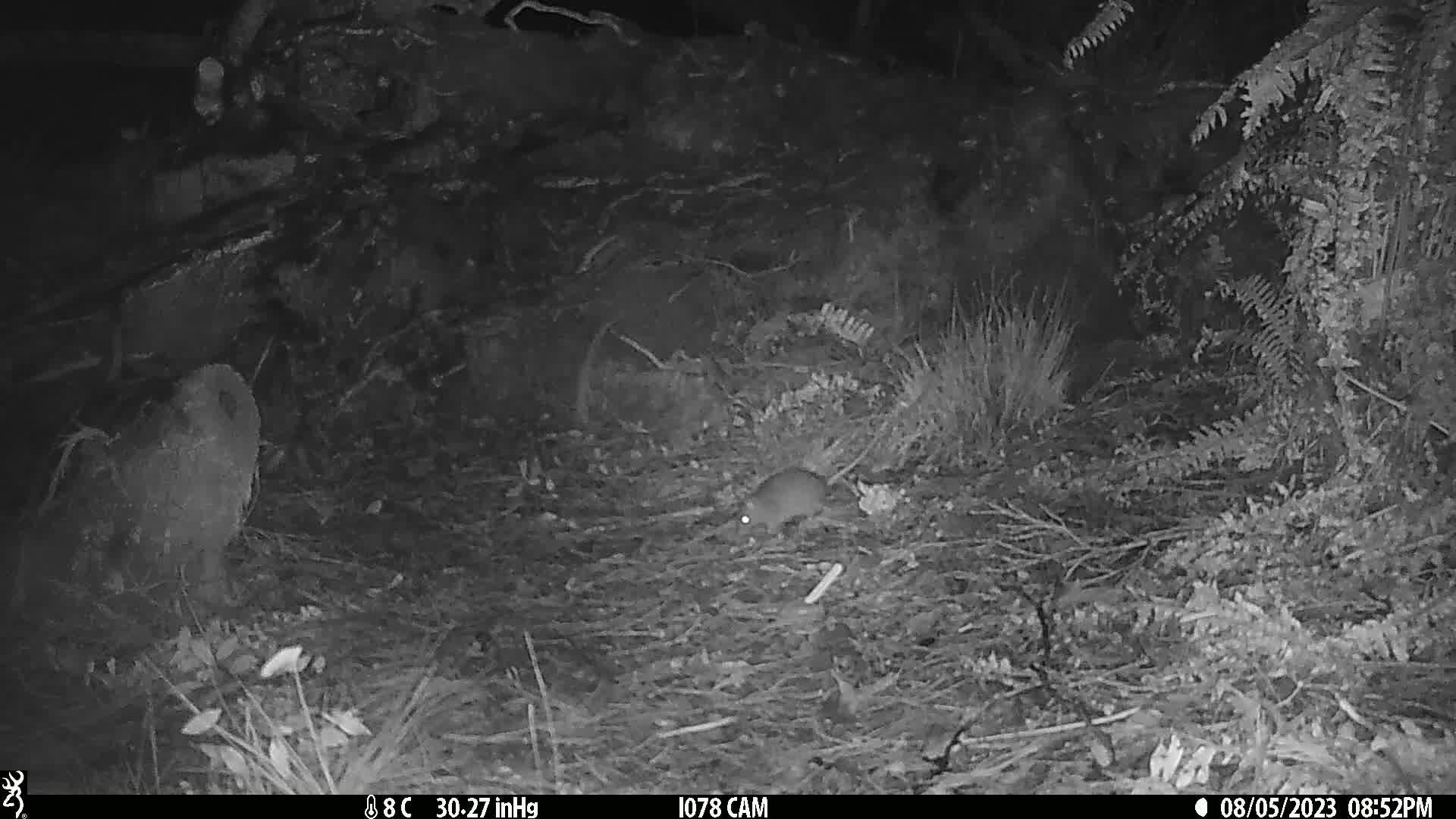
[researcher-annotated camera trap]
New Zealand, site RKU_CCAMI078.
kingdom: Animalia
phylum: Chordata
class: Mammalia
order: Rodentia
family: Muridae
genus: Rattus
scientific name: Rattus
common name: rat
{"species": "rat (Rattus)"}